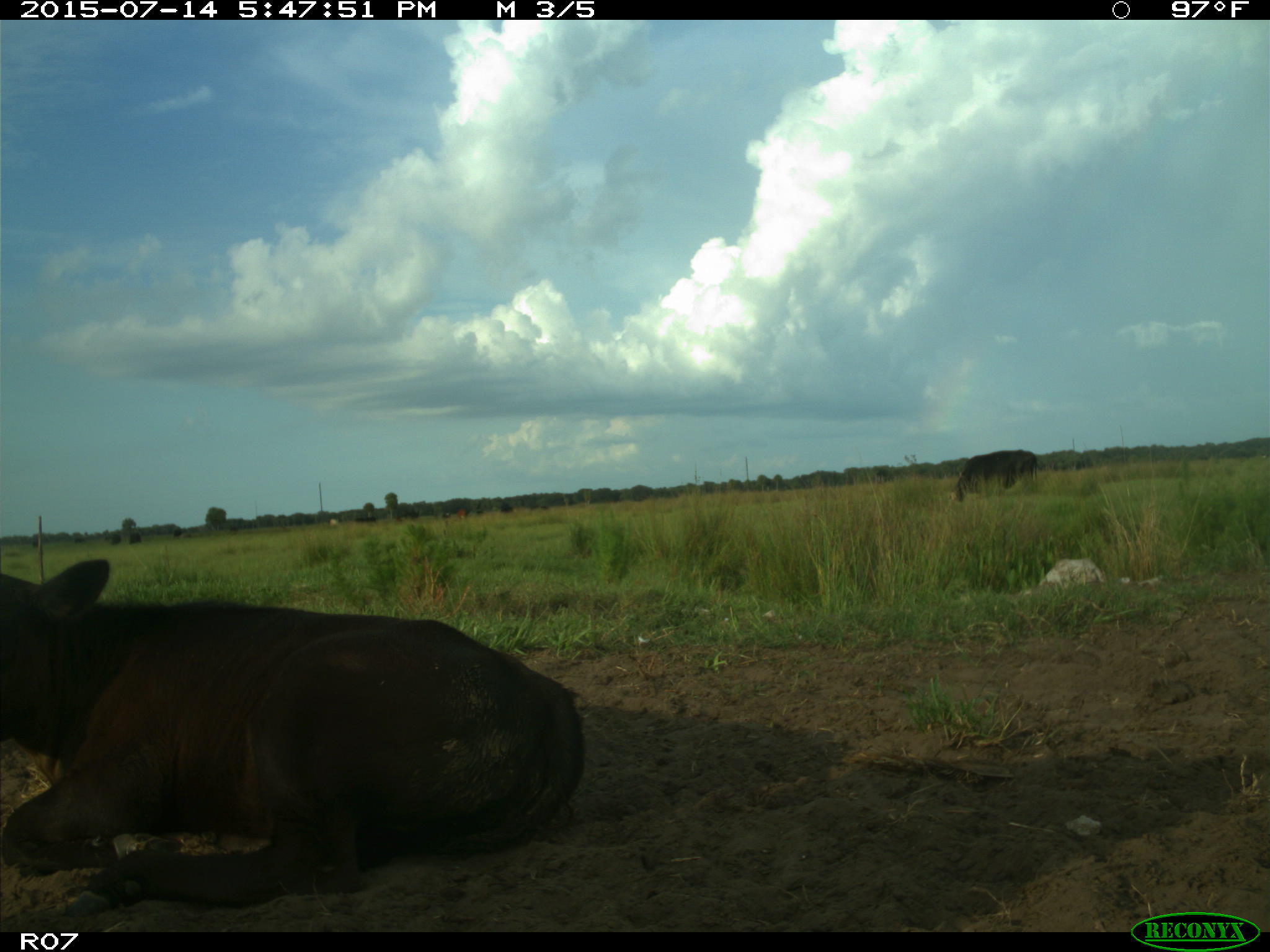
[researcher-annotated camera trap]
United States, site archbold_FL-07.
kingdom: Animalia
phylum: Chordata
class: Mammalia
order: Artiodactyla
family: Bovidae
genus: Bos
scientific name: Bos taurus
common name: domestic cow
Bos taurus (domestic cow).